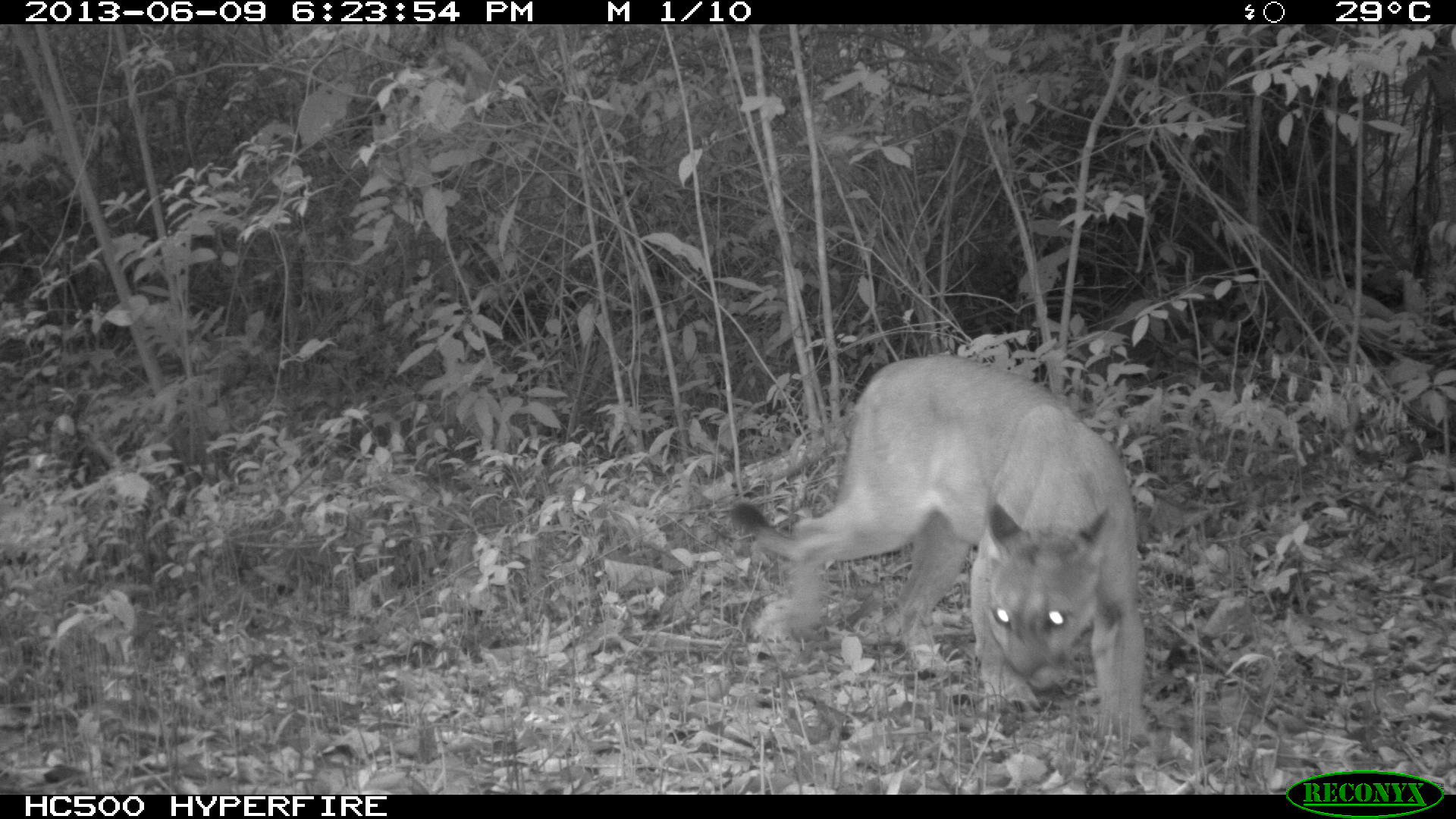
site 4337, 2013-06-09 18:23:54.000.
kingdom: Animalia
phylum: Chordata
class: Mammalia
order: Carnivora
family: Felidae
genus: Puma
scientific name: Puma concolor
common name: mountain lion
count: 1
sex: male